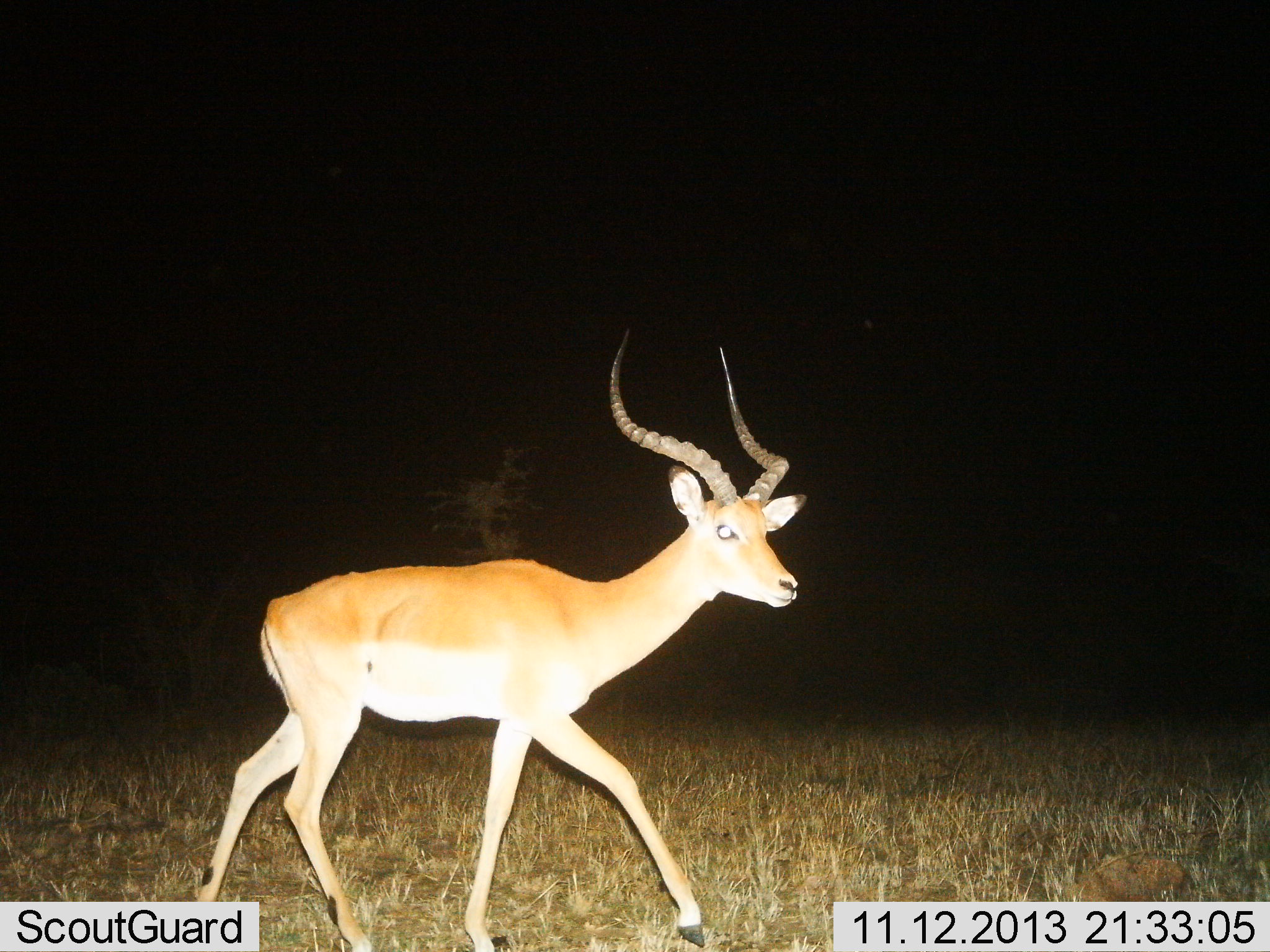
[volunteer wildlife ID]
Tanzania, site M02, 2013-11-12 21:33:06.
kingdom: Animalia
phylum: Chordata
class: Mammalia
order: Artiodactyla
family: Bovidae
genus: Aepyceros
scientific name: Aepyceros melampus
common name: impala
Impala (Aepyceros melampus), count 1. Behavior (volunteer vote fractions): standing 10%, resting 0%, moving 90%, interacting 0%. Young present (vote fraction): 0%. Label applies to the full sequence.